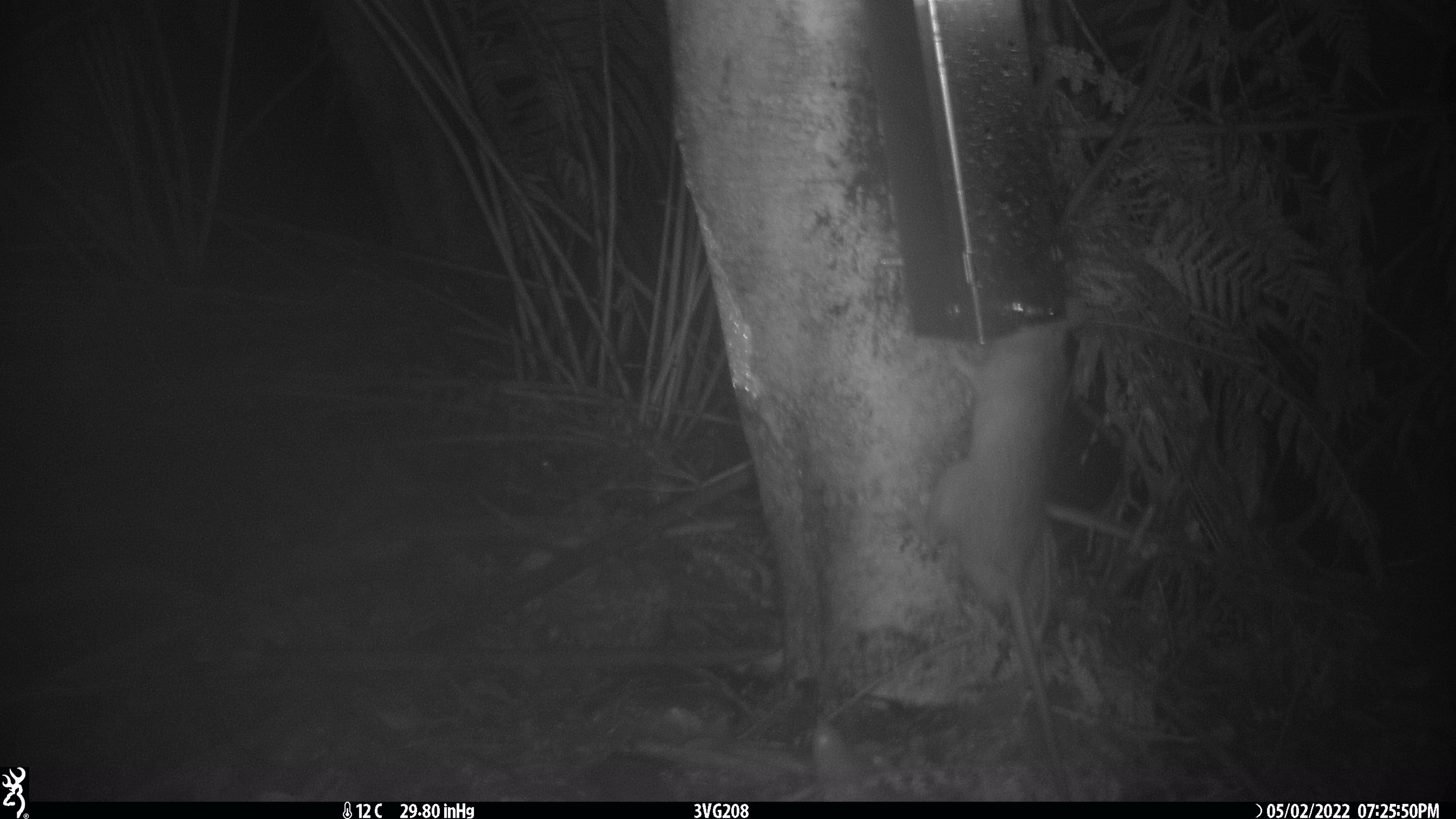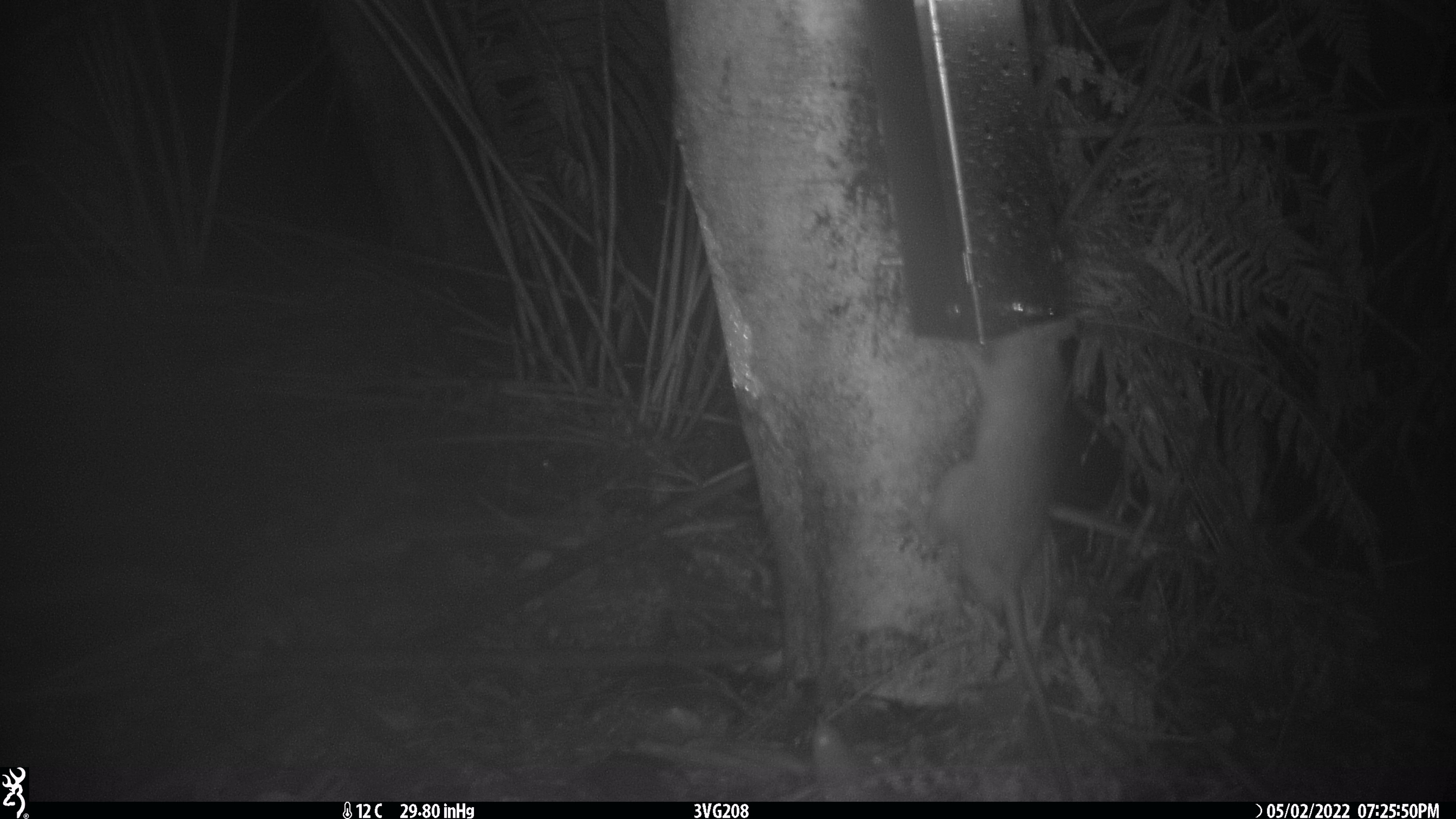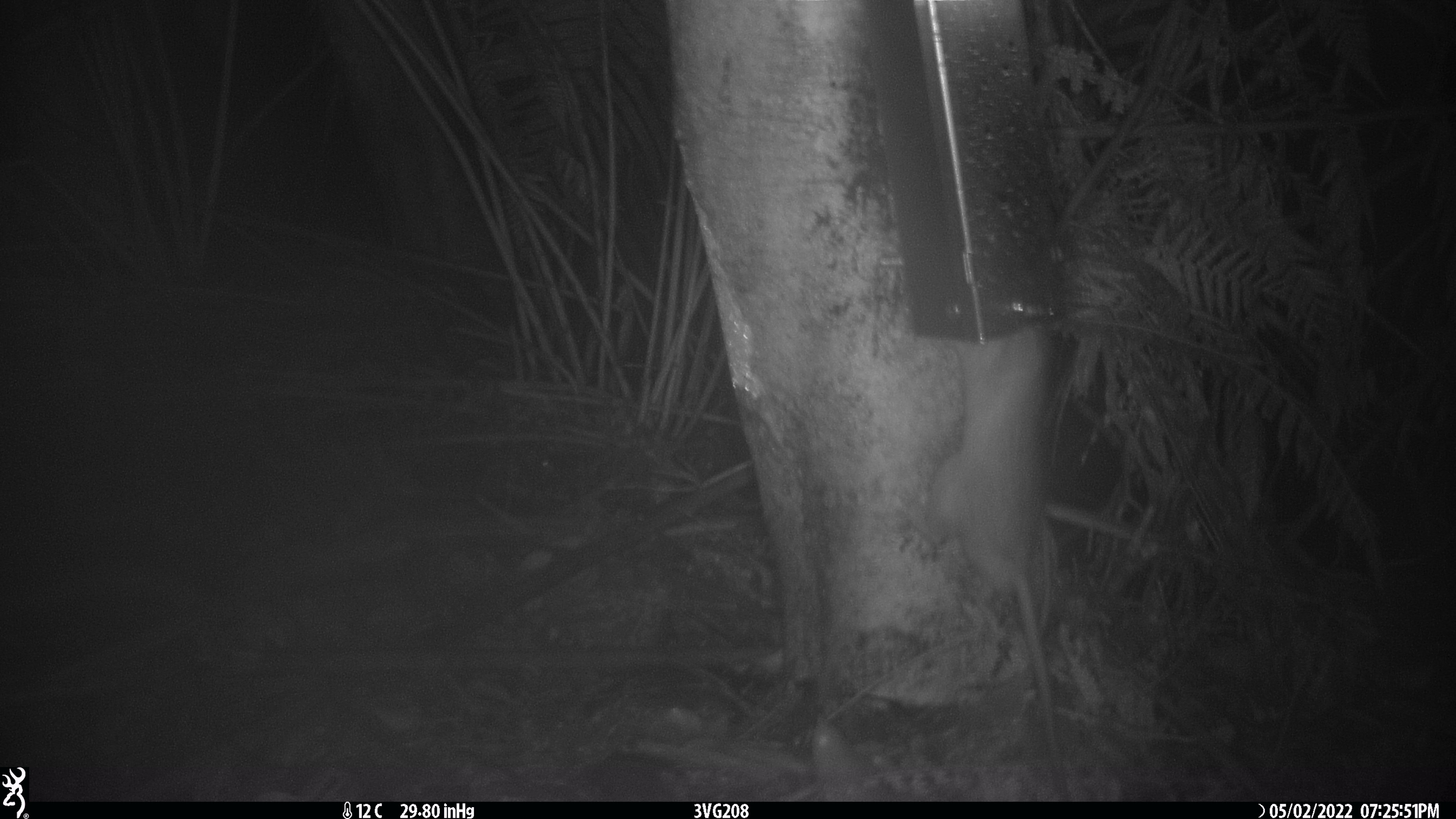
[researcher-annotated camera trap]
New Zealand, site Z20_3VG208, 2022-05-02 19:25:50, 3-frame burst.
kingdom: Animalia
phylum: Chordata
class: Mammalia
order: Rodentia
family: Muridae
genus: Rattus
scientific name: Rattus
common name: rat